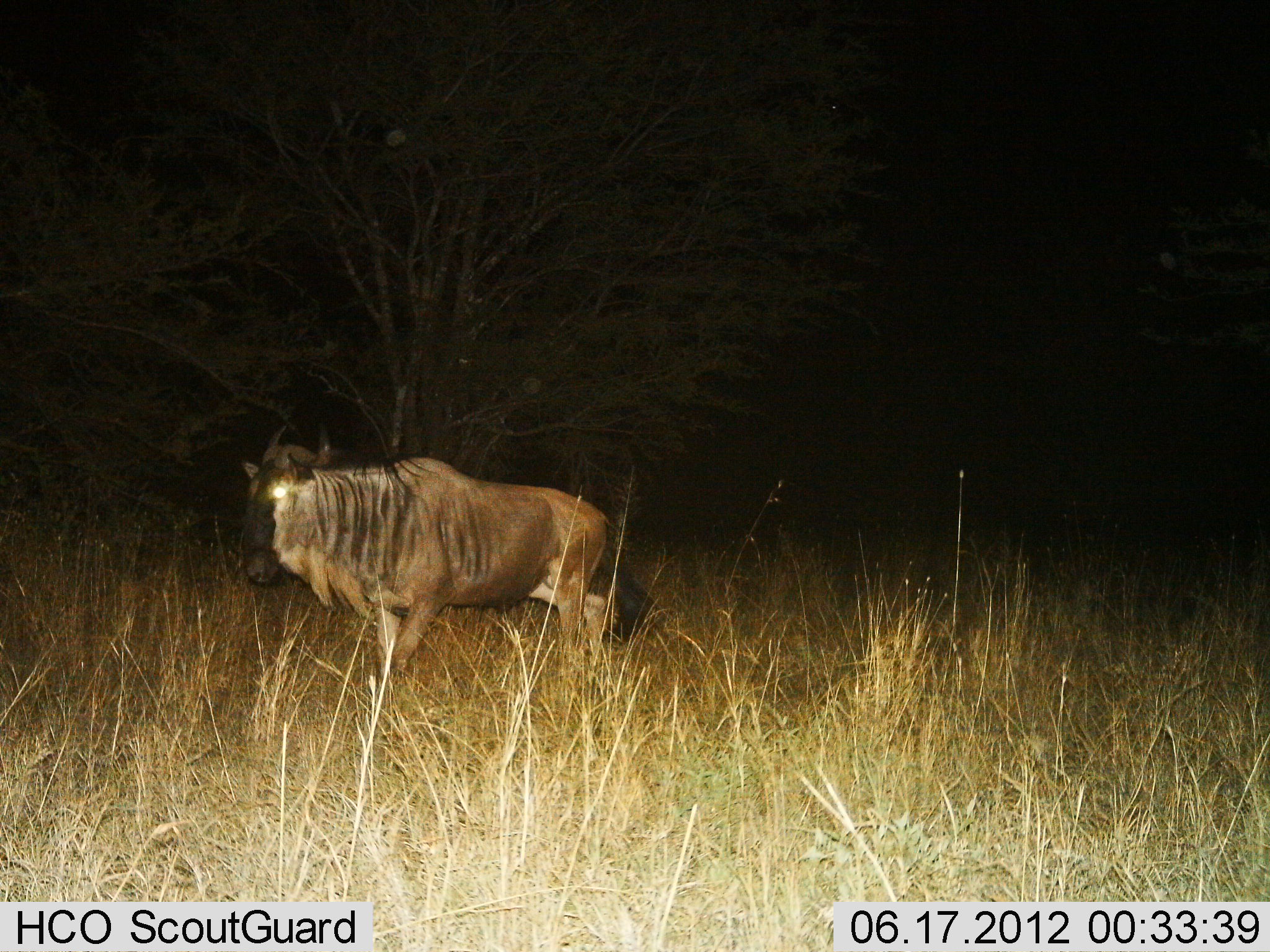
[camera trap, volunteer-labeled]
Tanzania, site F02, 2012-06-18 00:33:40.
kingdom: Animalia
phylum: Chordata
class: Mammalia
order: Artiodactyla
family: Bovidae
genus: Connochaetes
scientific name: Connochaetes taurinus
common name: blue wildebeest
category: wildebeest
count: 1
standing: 80%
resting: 0%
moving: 20%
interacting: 0%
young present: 0%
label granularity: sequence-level